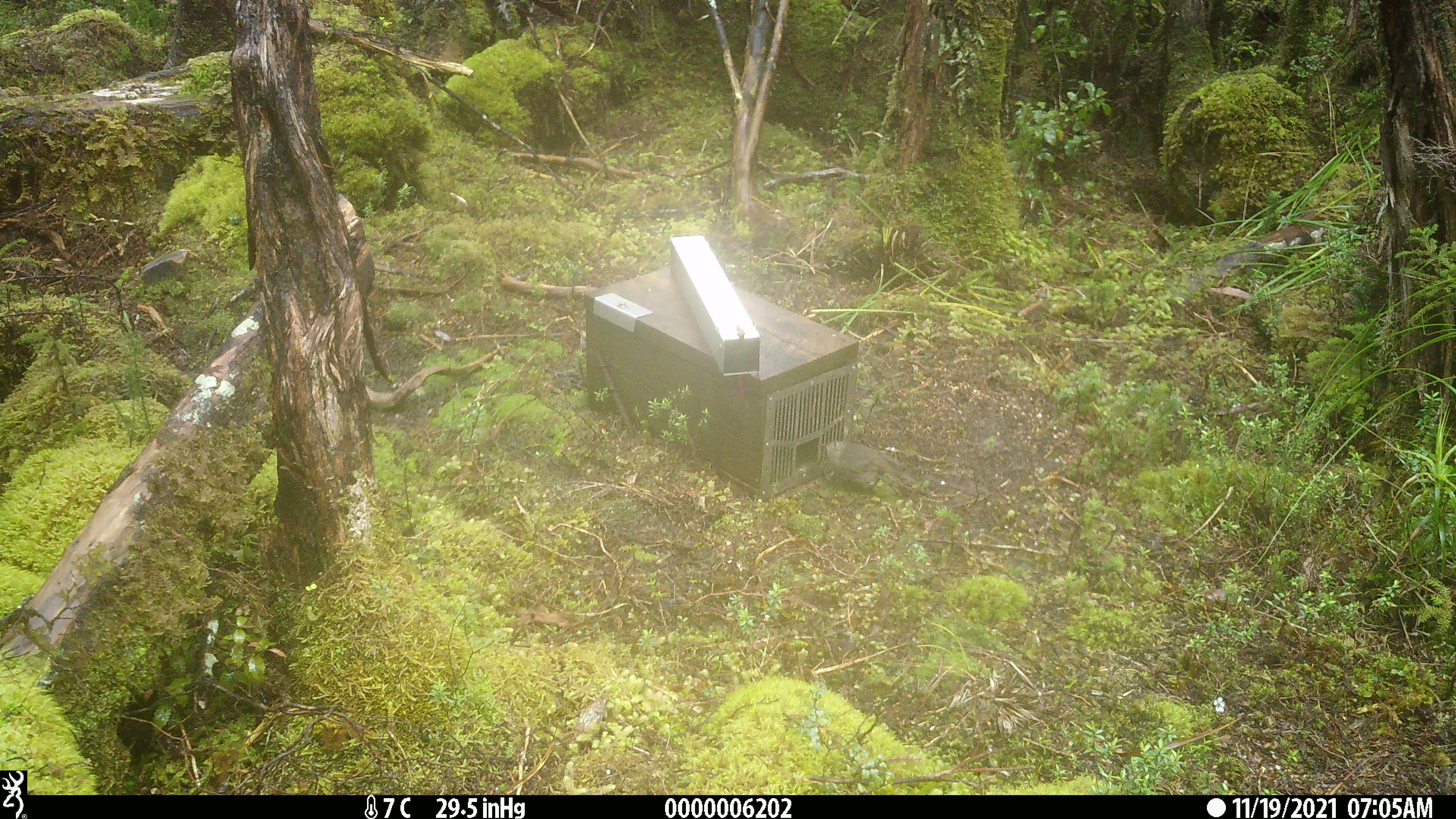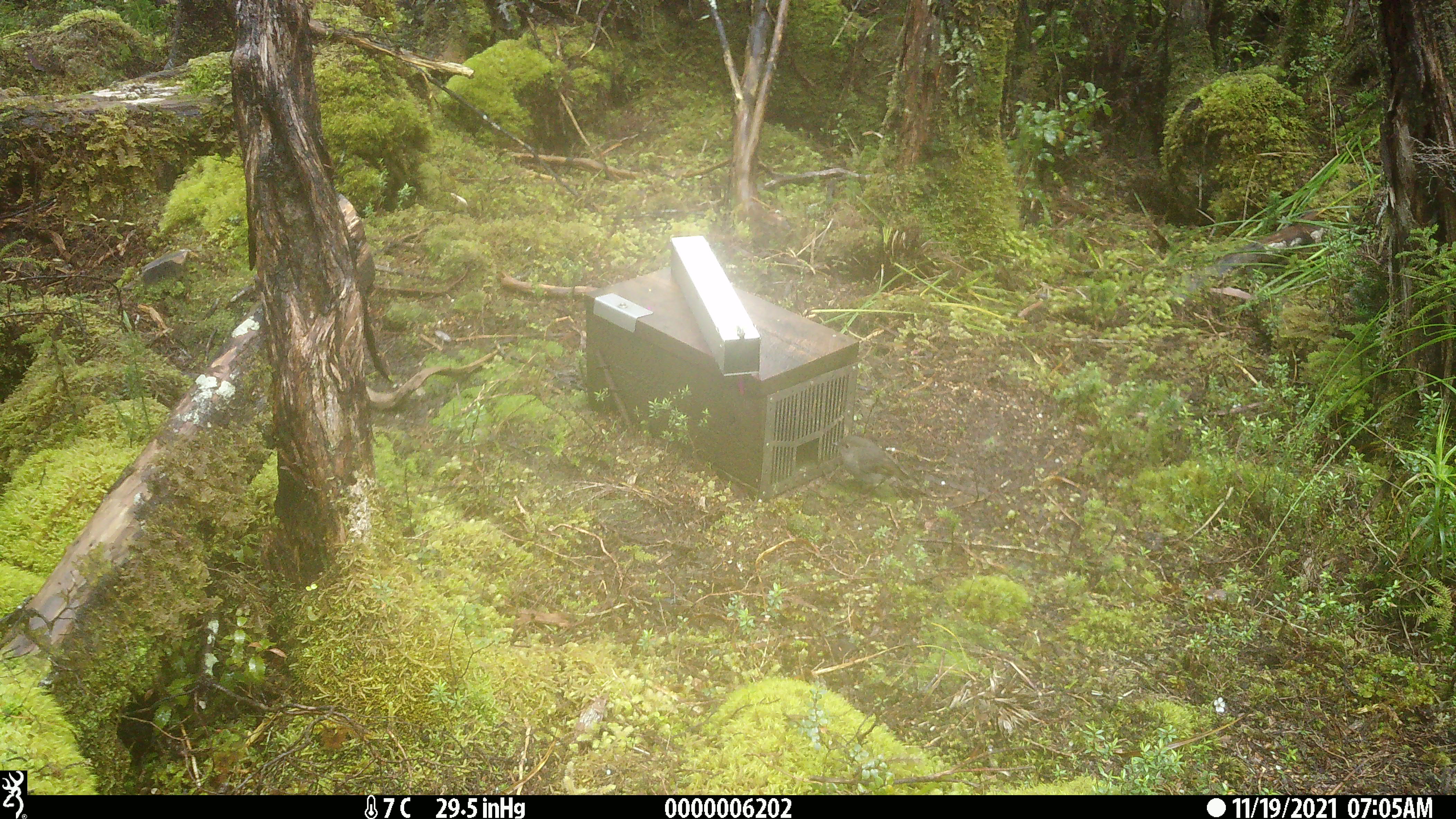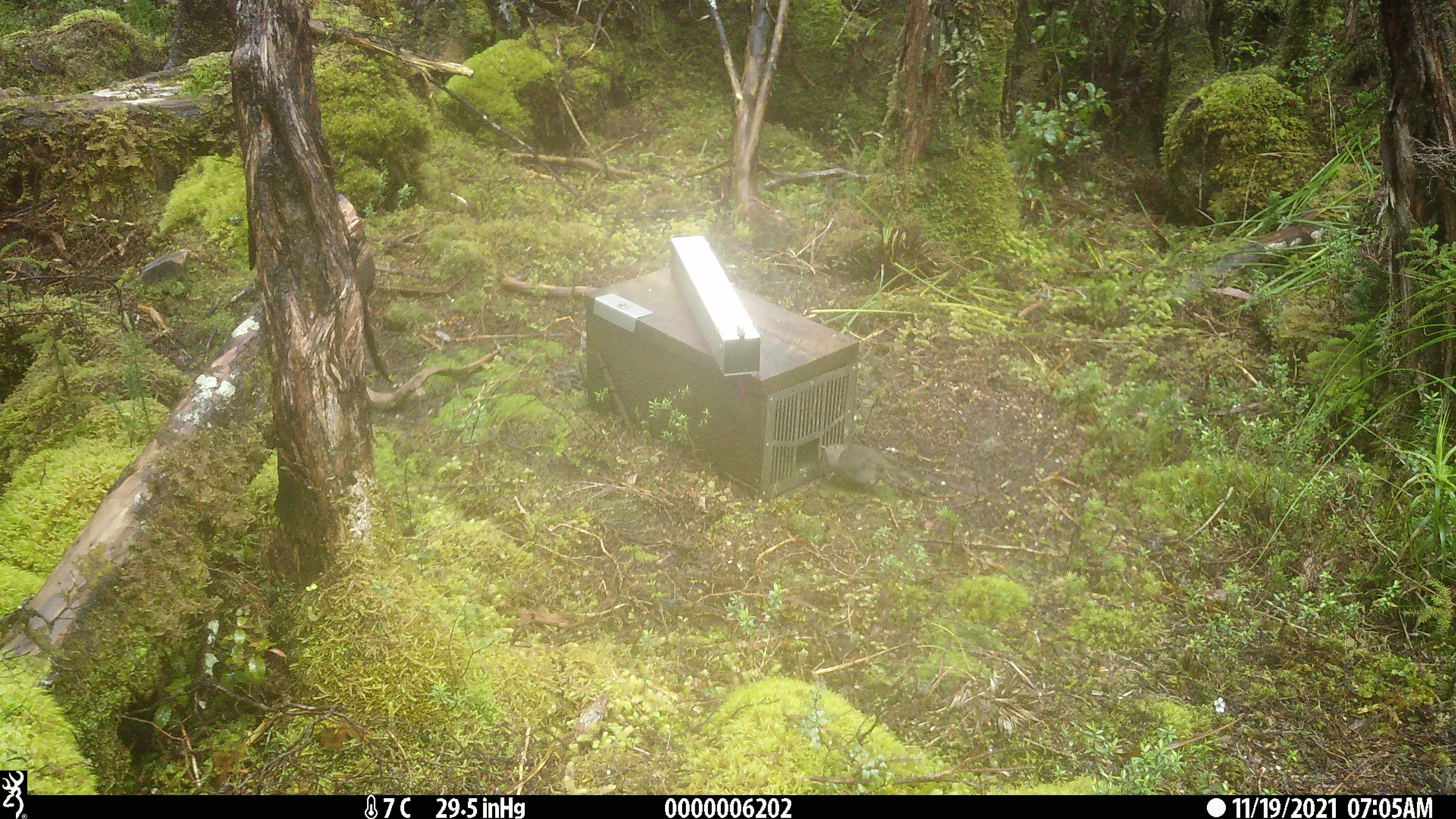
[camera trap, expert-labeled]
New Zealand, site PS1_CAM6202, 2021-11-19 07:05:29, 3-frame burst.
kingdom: Animalia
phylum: Chordata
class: Aves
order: Passeriformes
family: Petroicidae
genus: Petroica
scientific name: Petroica australis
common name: new zealand robin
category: robin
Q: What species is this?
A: Robin (new zealand robin) (Petroica australis).